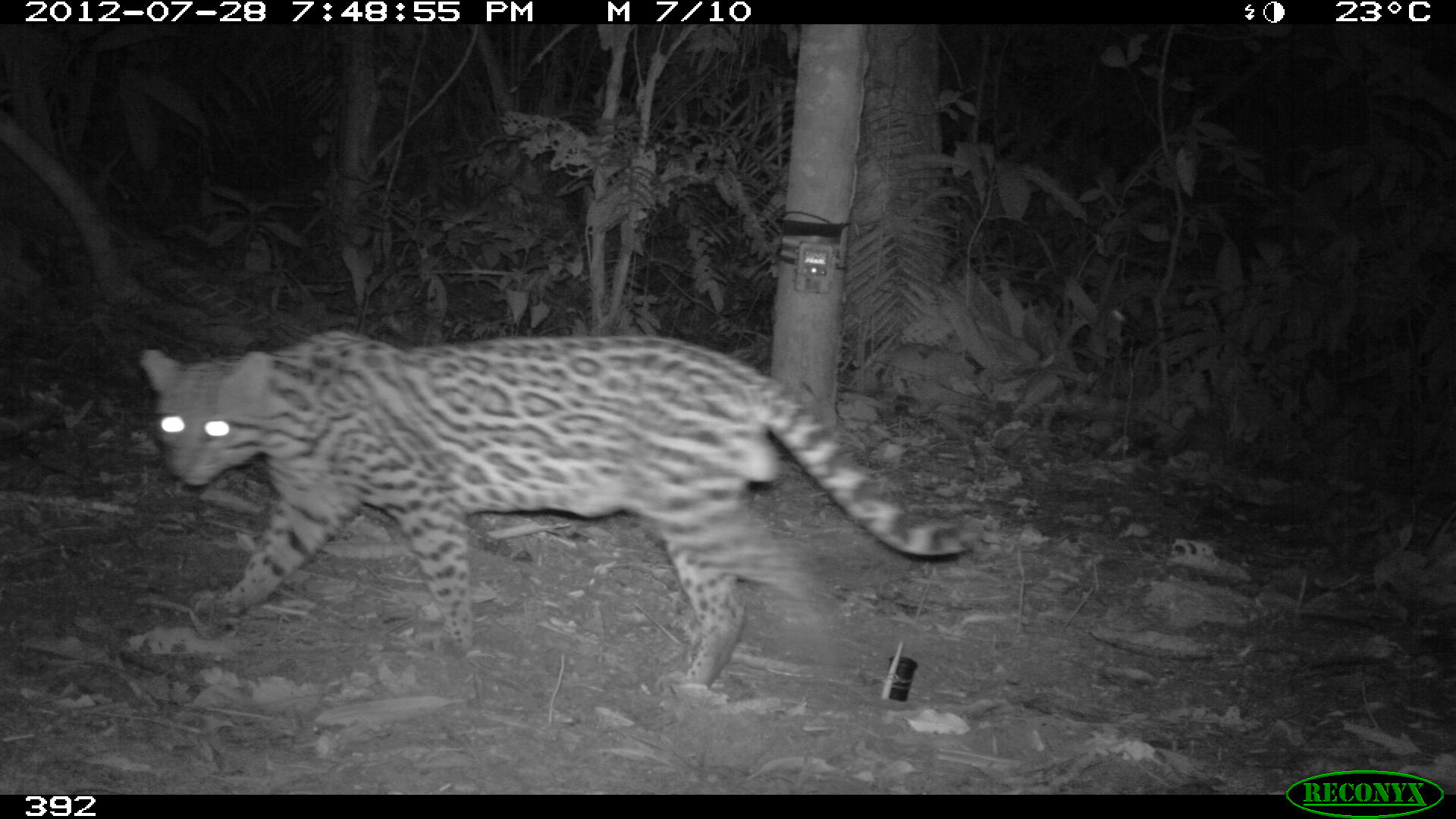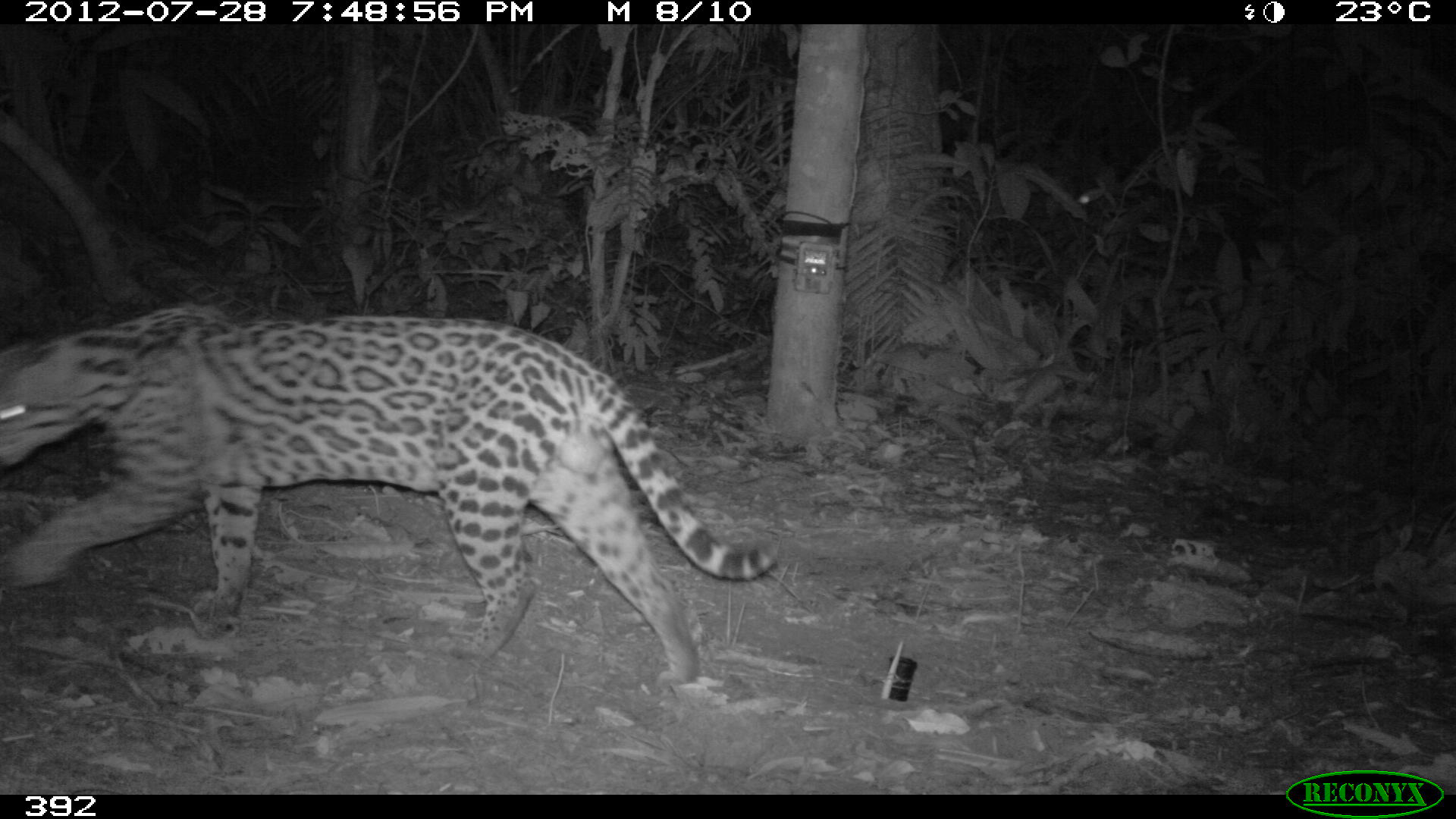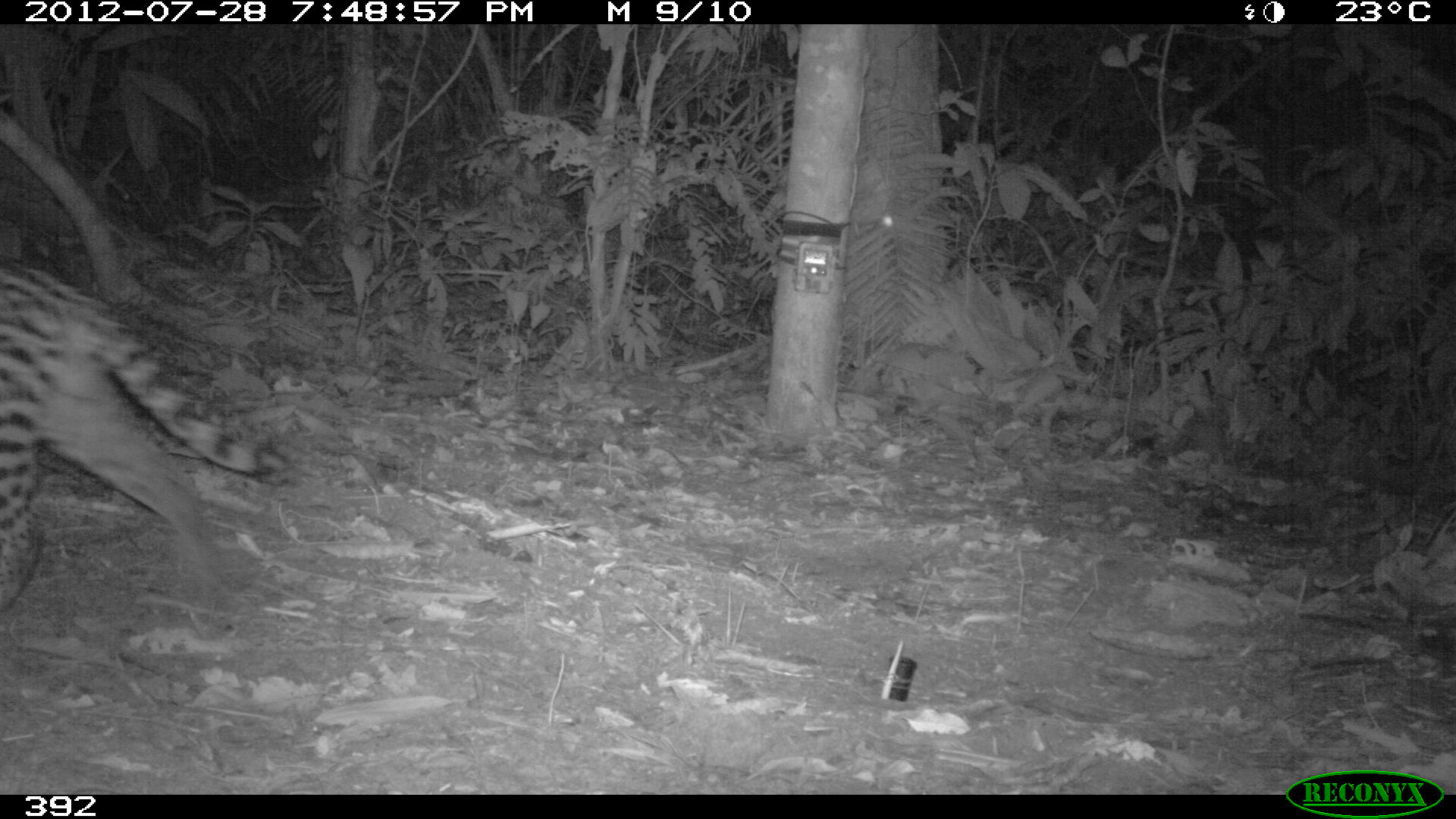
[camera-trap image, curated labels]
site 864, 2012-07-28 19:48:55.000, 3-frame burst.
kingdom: Animalia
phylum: Chordata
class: Mammalia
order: Carnivora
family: Felidae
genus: Leopardus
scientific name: Leopardus pardalis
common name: ocelot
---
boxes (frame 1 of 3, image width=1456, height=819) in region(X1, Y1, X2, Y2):
leopardus pardalis: region(137, 326, 964, 691)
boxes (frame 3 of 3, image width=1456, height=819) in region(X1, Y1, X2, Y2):
leopardus pardalis: region(0, 258, 283, 619)